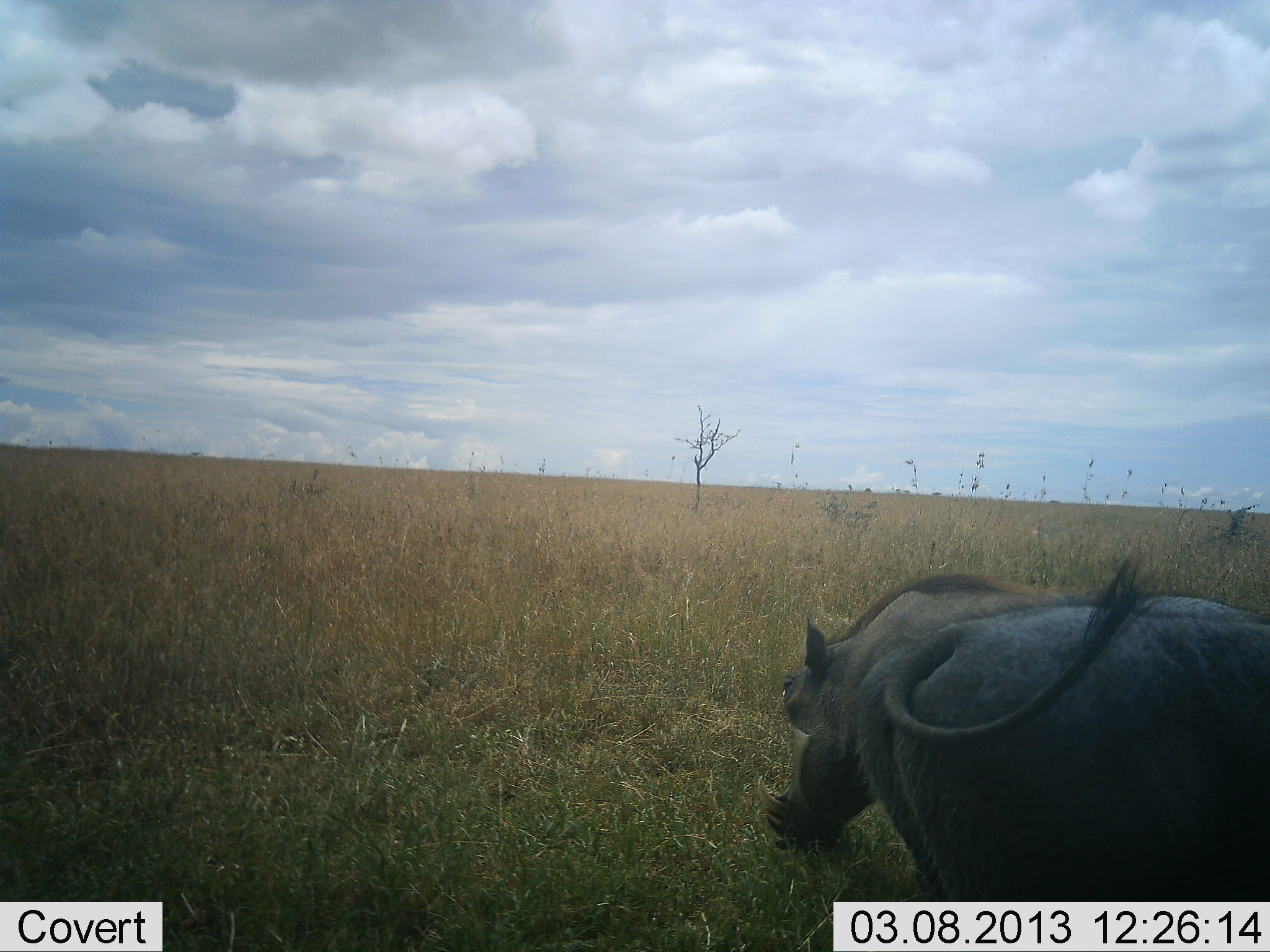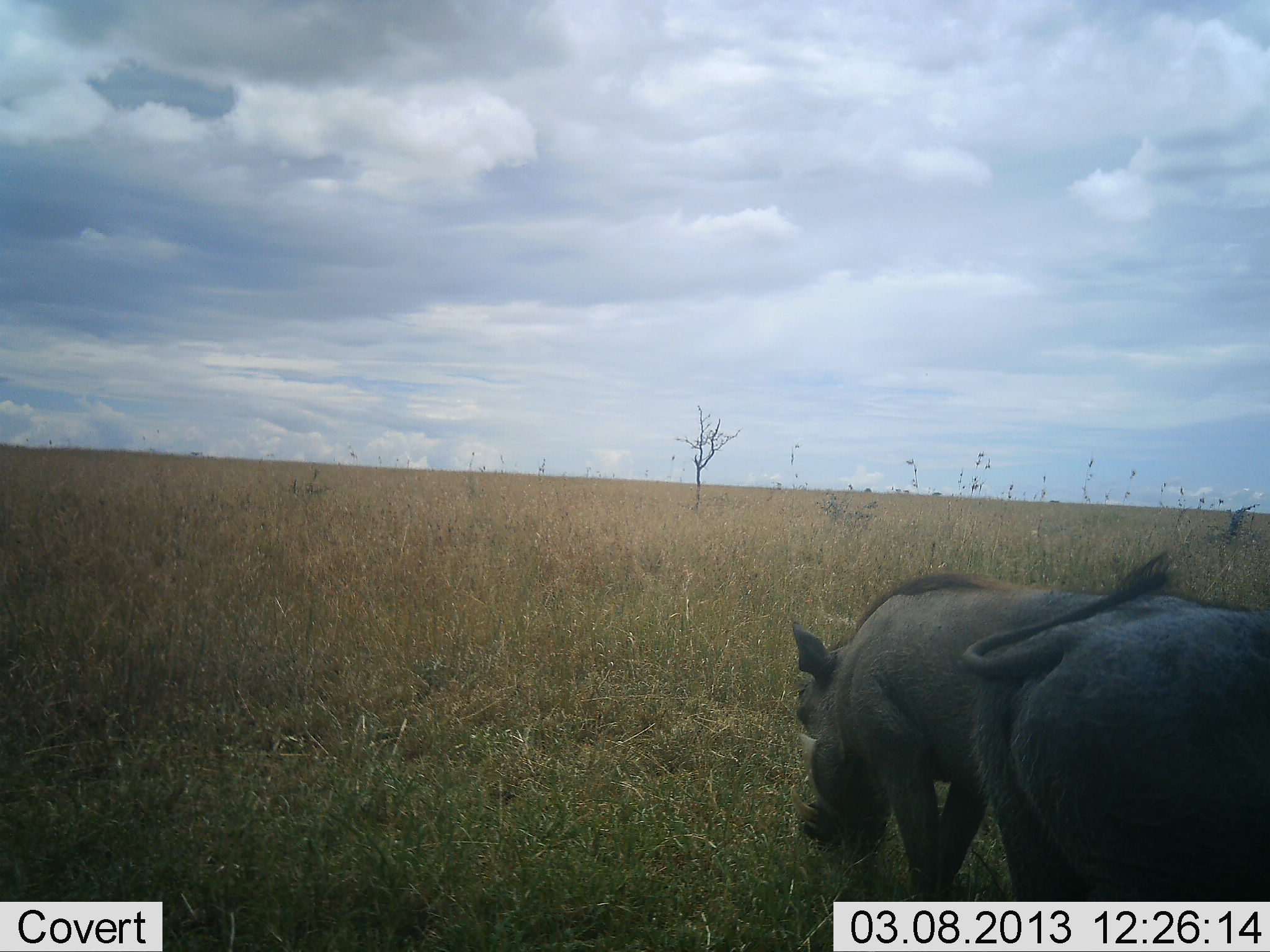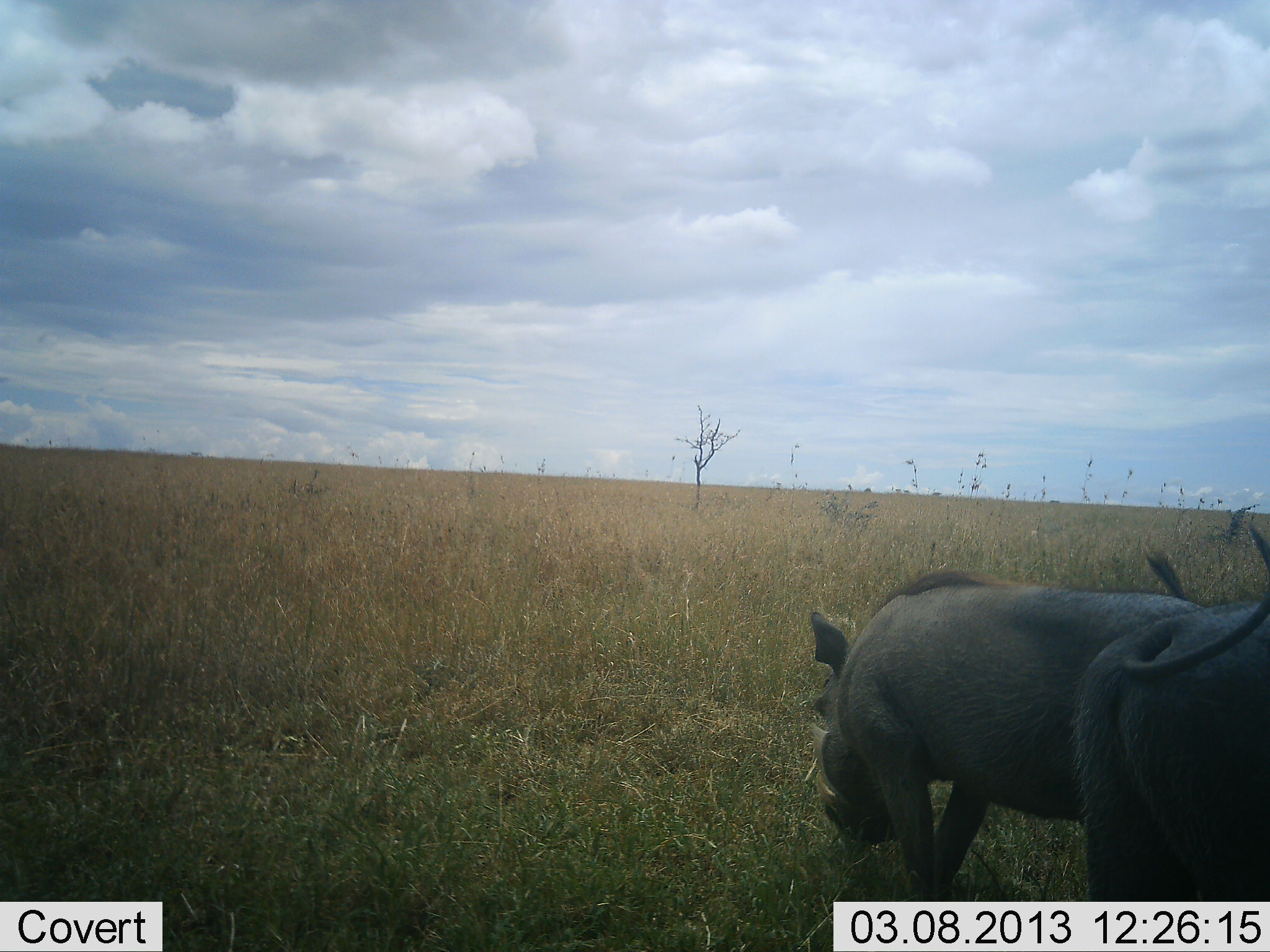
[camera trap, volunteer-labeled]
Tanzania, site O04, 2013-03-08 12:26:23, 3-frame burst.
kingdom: Animalia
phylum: Chordata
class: Mammalia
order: Artiodactyla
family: Suidae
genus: Phacochoerus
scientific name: Phacochoerus africanus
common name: warthog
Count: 2.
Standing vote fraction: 33%.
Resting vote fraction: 0%.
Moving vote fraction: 25%.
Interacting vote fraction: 0%.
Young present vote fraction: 0%.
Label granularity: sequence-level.